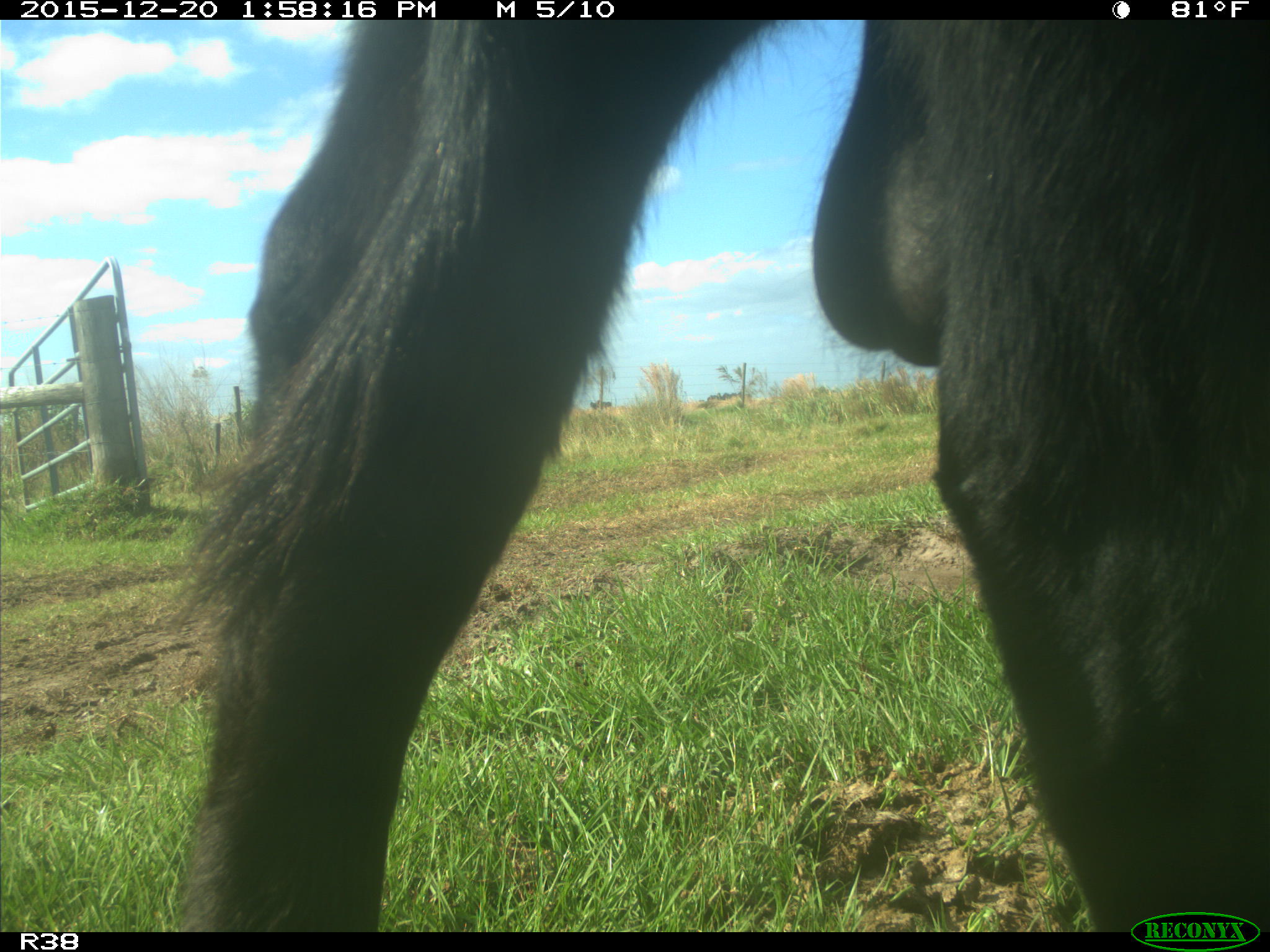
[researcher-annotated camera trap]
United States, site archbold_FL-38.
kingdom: Animalia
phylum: Chordata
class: Mammalia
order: Artiodactyla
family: Bovidae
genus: Bos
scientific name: Bos taurus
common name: domestic cow